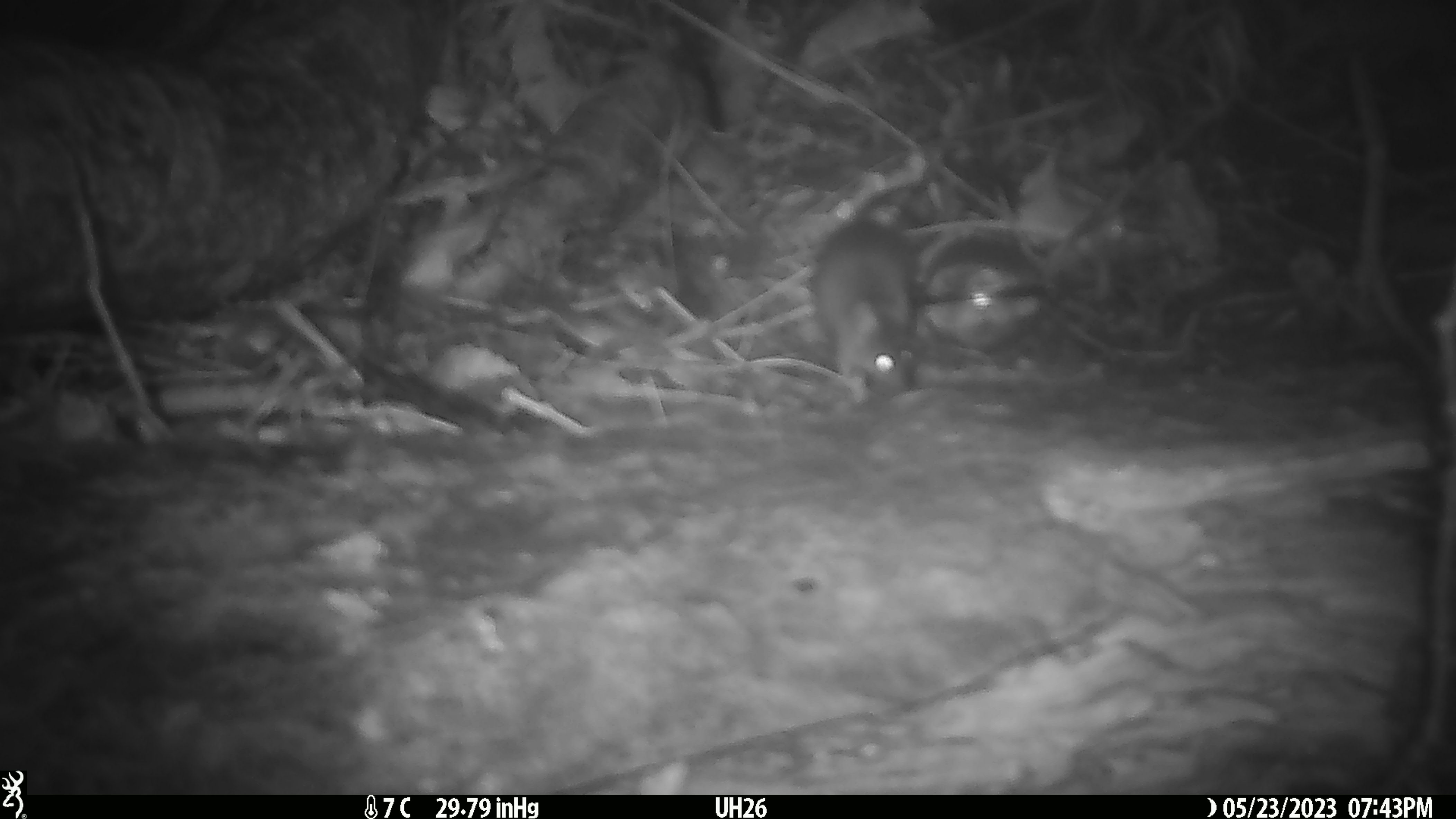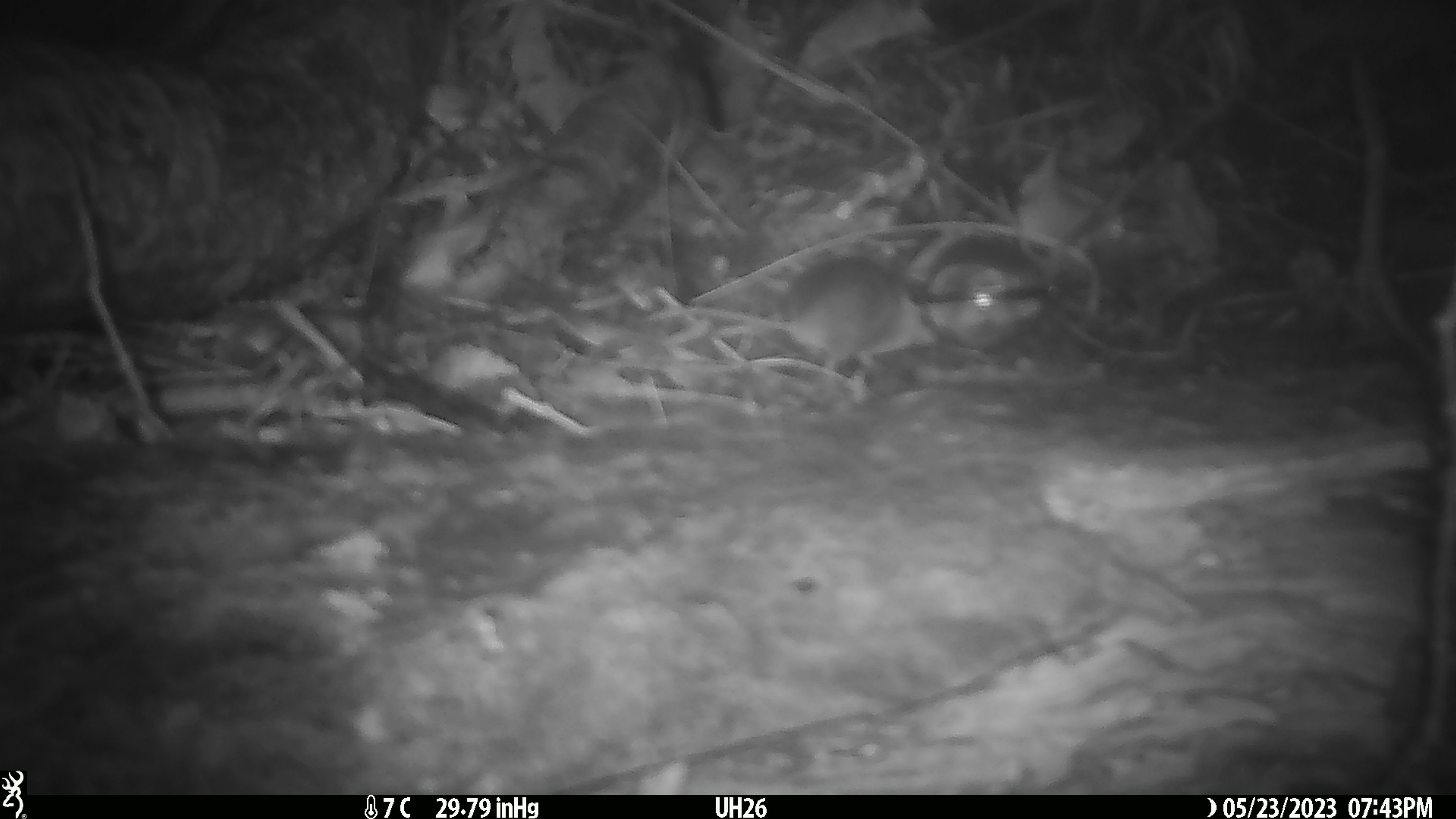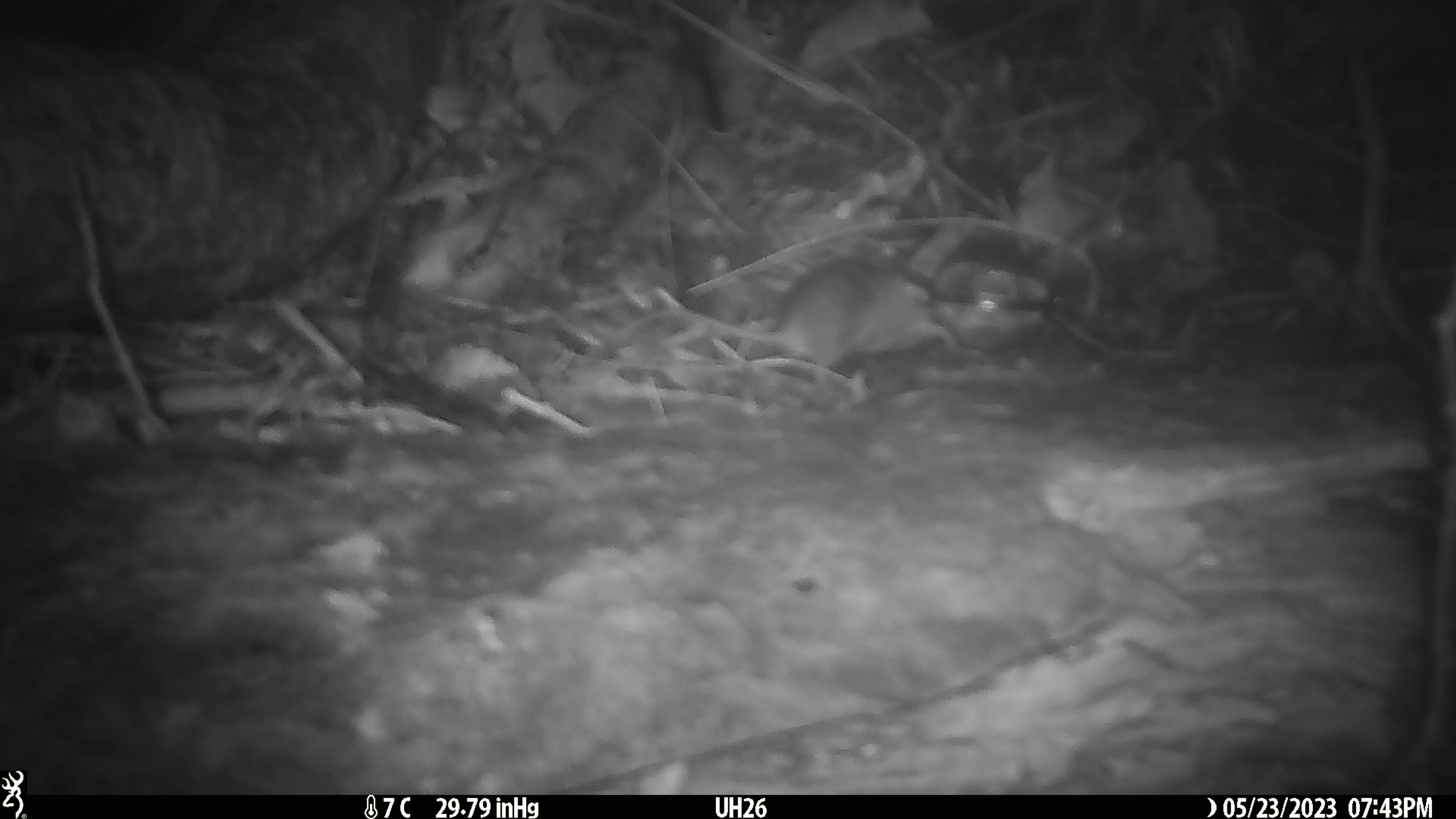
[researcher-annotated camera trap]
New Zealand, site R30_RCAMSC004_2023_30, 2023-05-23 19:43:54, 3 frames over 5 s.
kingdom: Animalia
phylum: Chordata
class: Mammalia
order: Rodentia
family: Muridae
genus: Mus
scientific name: Mus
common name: mouse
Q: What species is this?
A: Mouse (Mus).